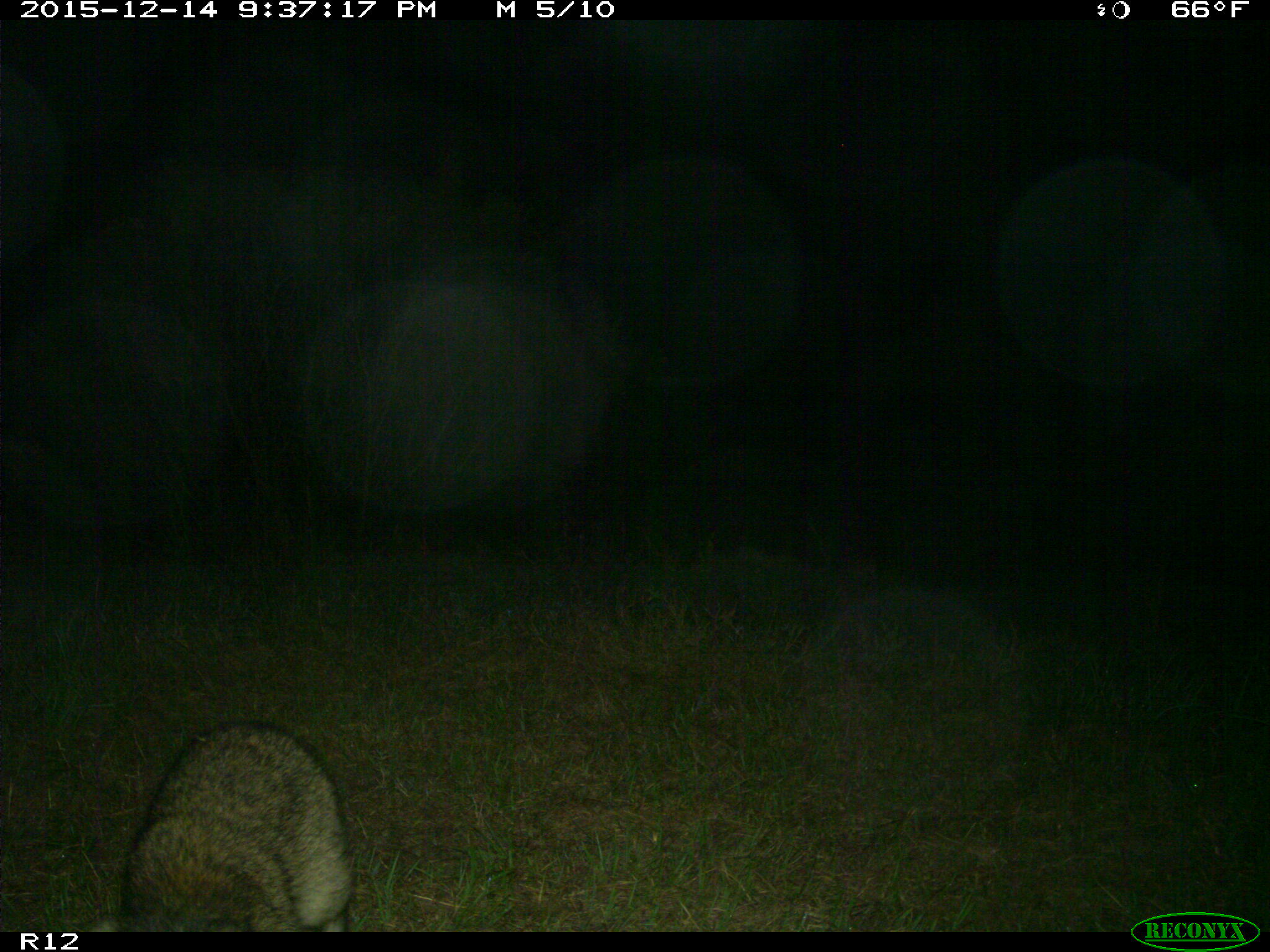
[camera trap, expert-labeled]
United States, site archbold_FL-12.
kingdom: Animalia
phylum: Chordata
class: Mammalia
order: Carnivora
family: Procyonidae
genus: Procyon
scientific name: Procyon lotor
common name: common raccoon